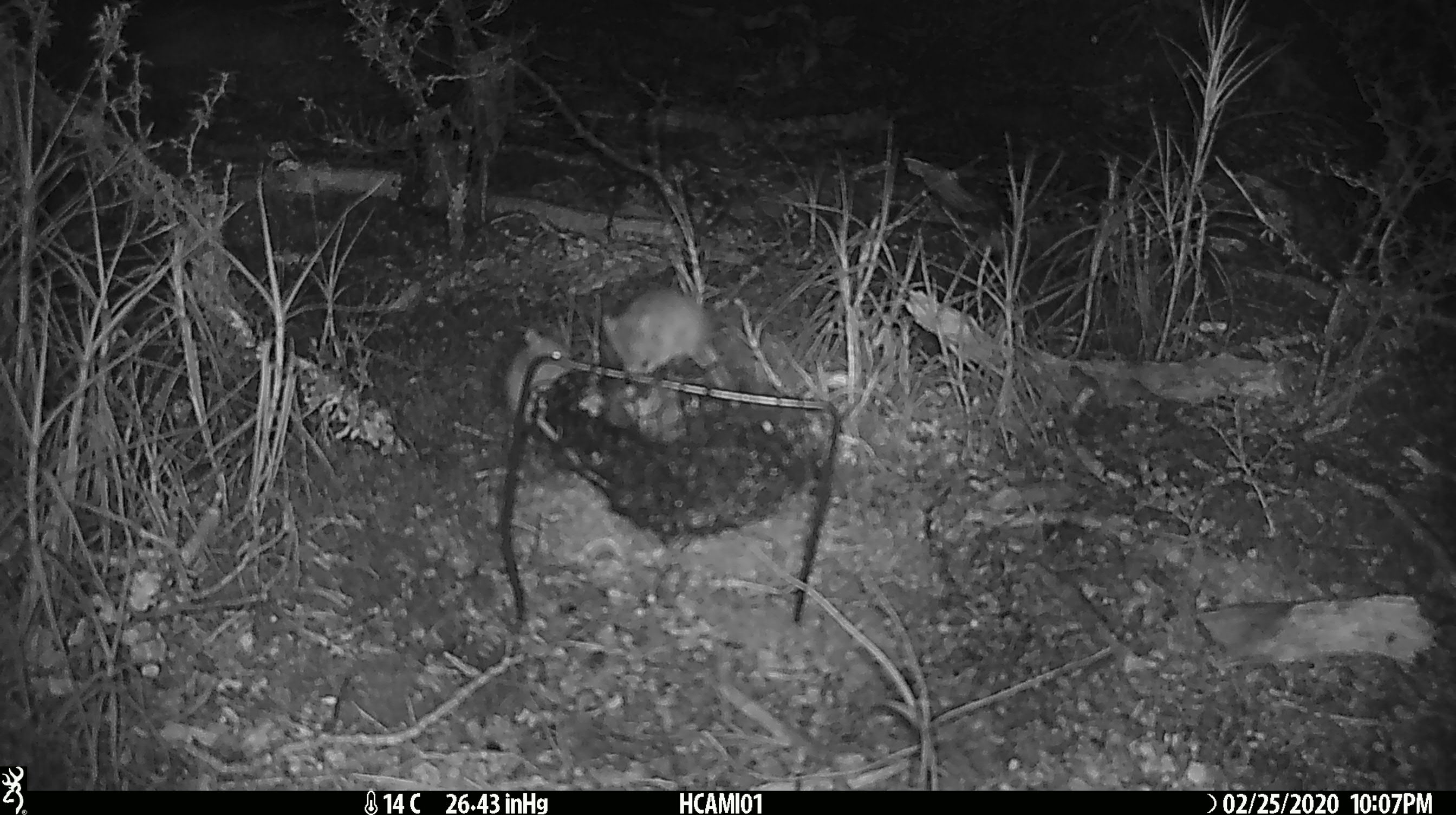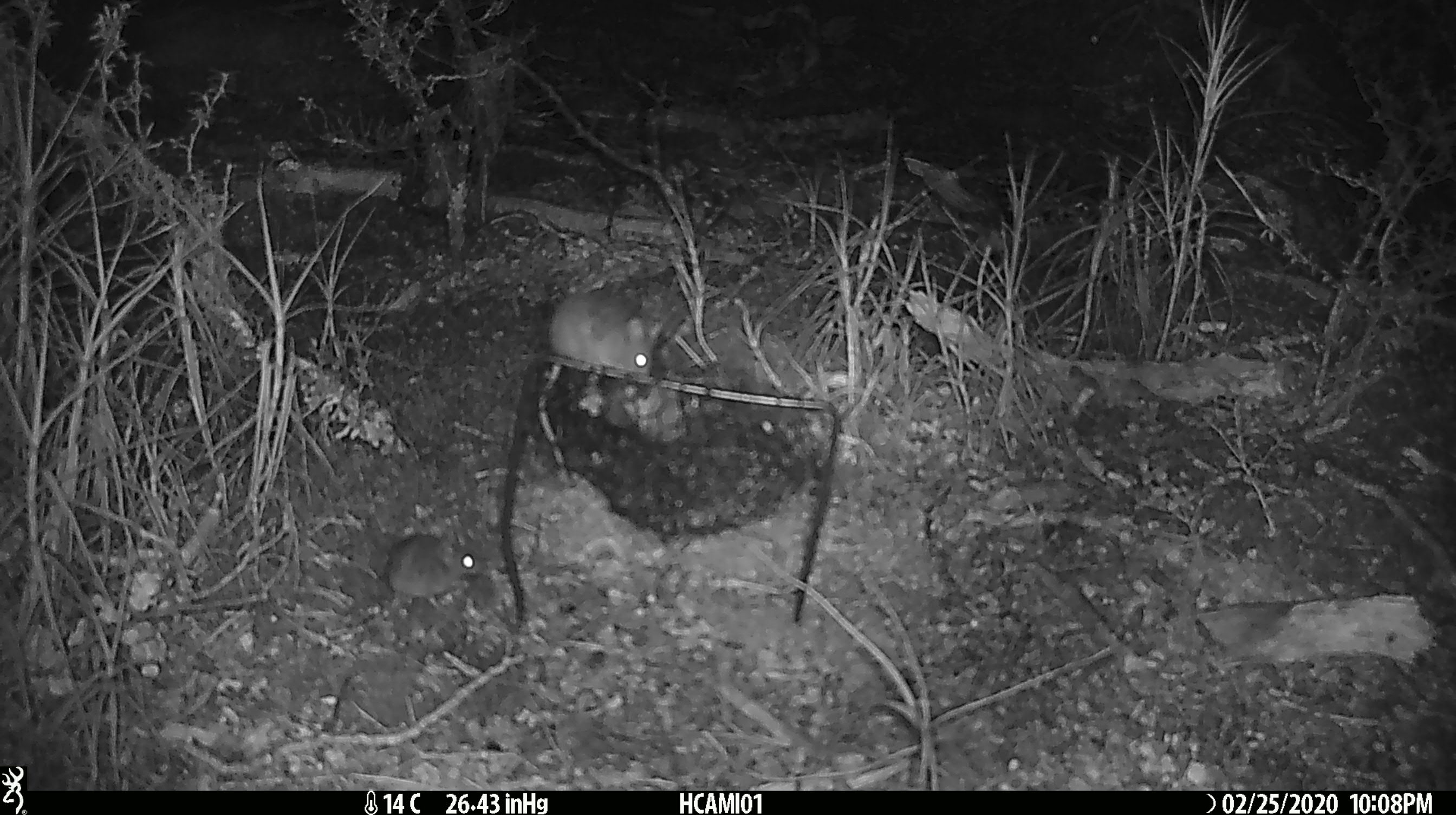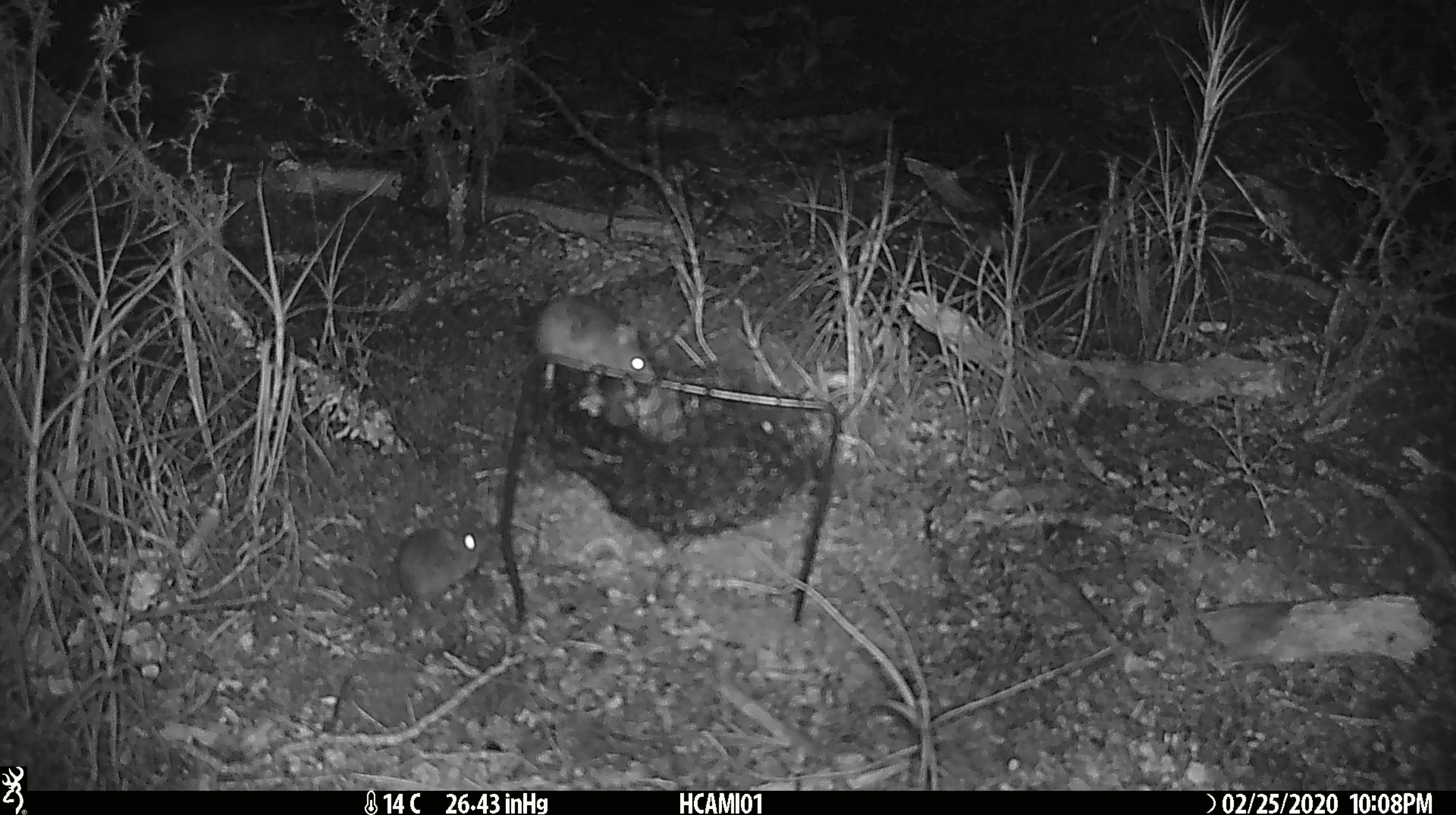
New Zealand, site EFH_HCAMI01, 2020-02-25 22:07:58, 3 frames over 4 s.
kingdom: Animalia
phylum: Chordata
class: Mammalia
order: Rodentia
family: Muridae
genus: Mus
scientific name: Mus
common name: mouse